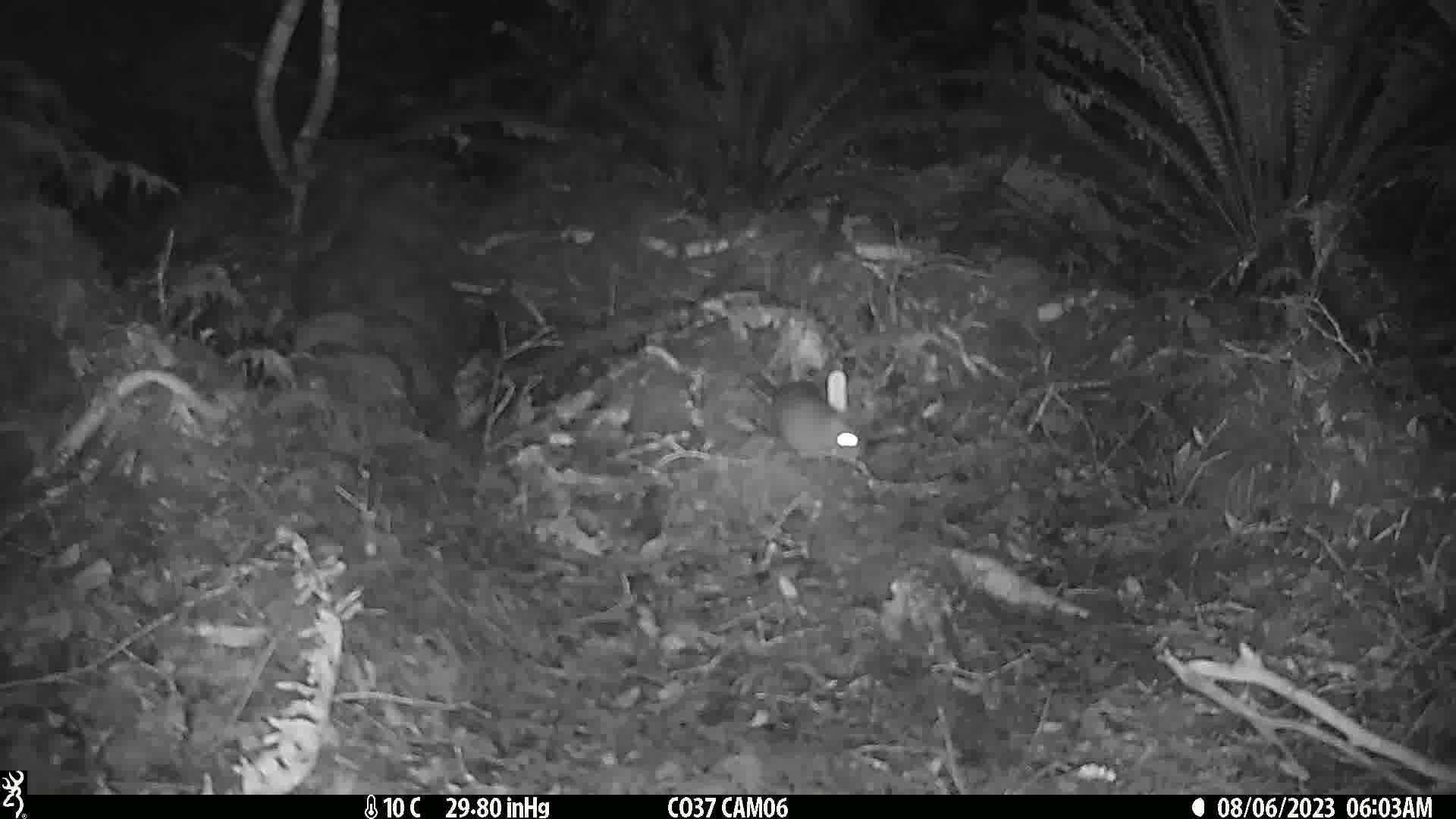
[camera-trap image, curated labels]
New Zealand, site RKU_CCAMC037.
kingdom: Animalia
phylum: Chordata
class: Mammalia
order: Rodentia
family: Muridae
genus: Rattus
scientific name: Rattus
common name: rat